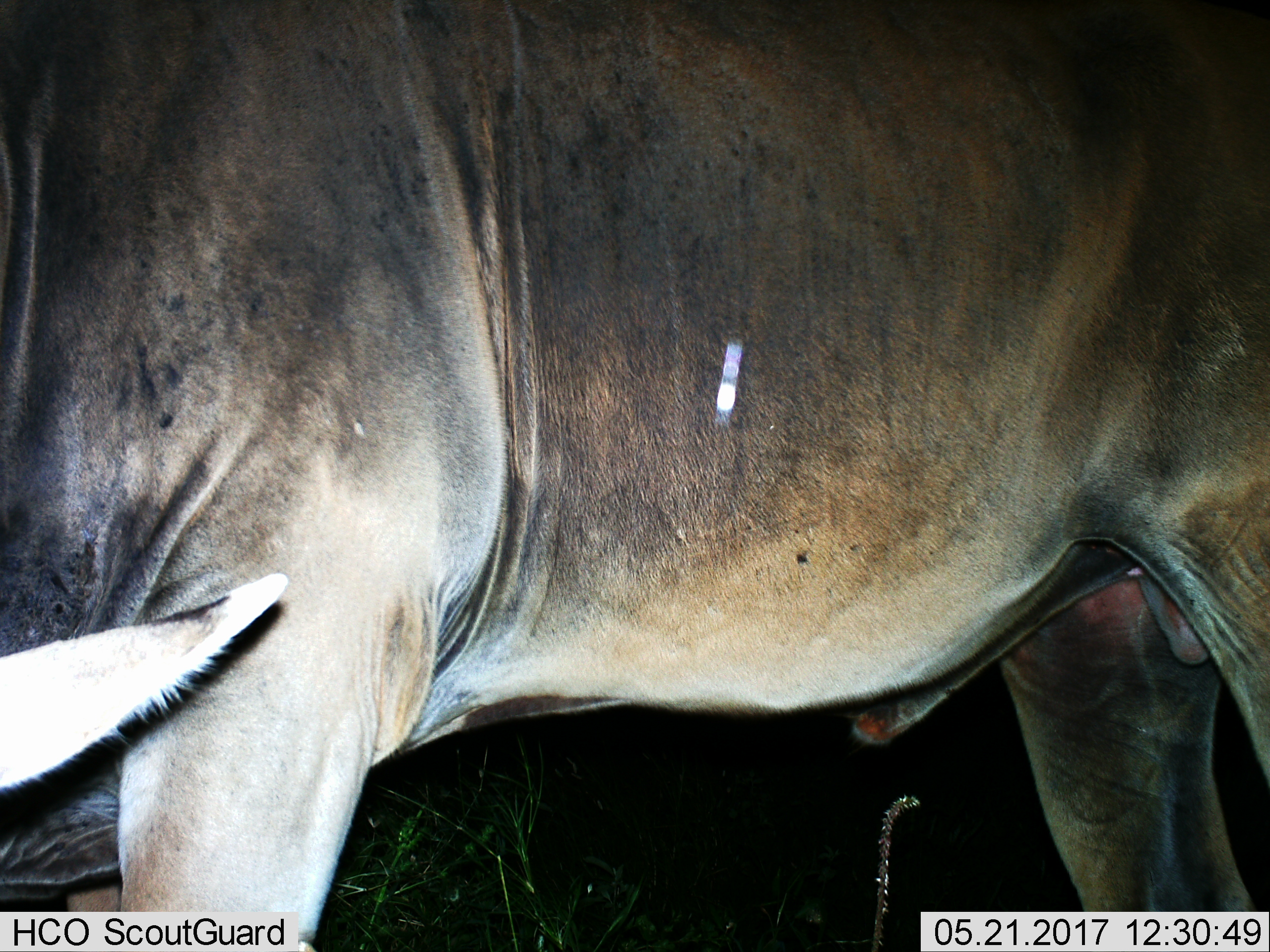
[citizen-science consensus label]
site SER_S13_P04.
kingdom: Animalia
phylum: Chordata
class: Mammalia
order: Artiodactyla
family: Bovidae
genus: Connochaetes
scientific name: Connochaetes taurinus taurinus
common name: blue wildebeest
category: wildebeestblue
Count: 1.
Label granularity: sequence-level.